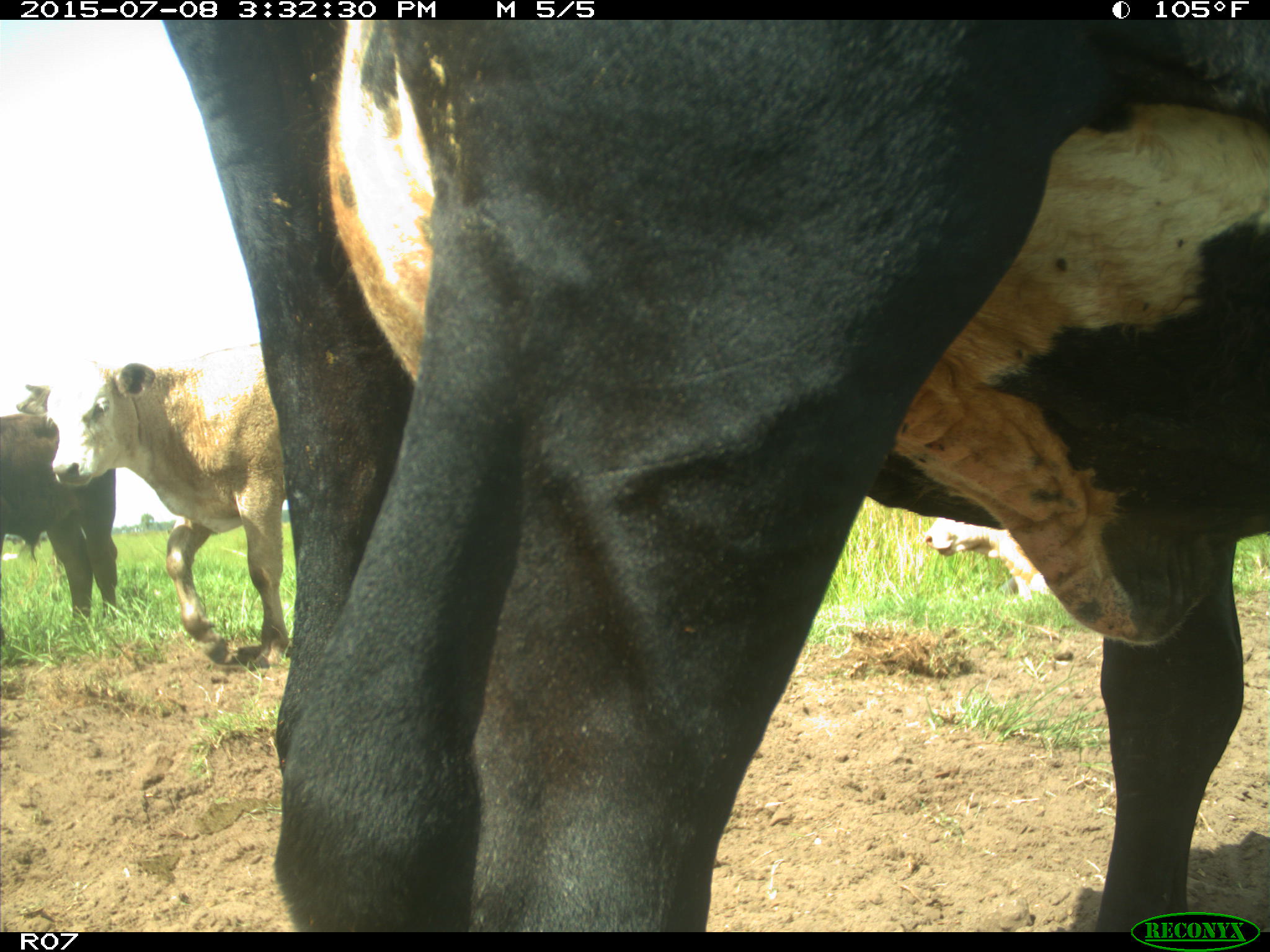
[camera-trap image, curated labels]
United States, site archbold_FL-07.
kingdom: Animalia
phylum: Chordata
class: Mammalia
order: Artiodactyla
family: Bovidae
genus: Bos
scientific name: Bos taurus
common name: domestic cow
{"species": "Bos taurus (domestic cow)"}